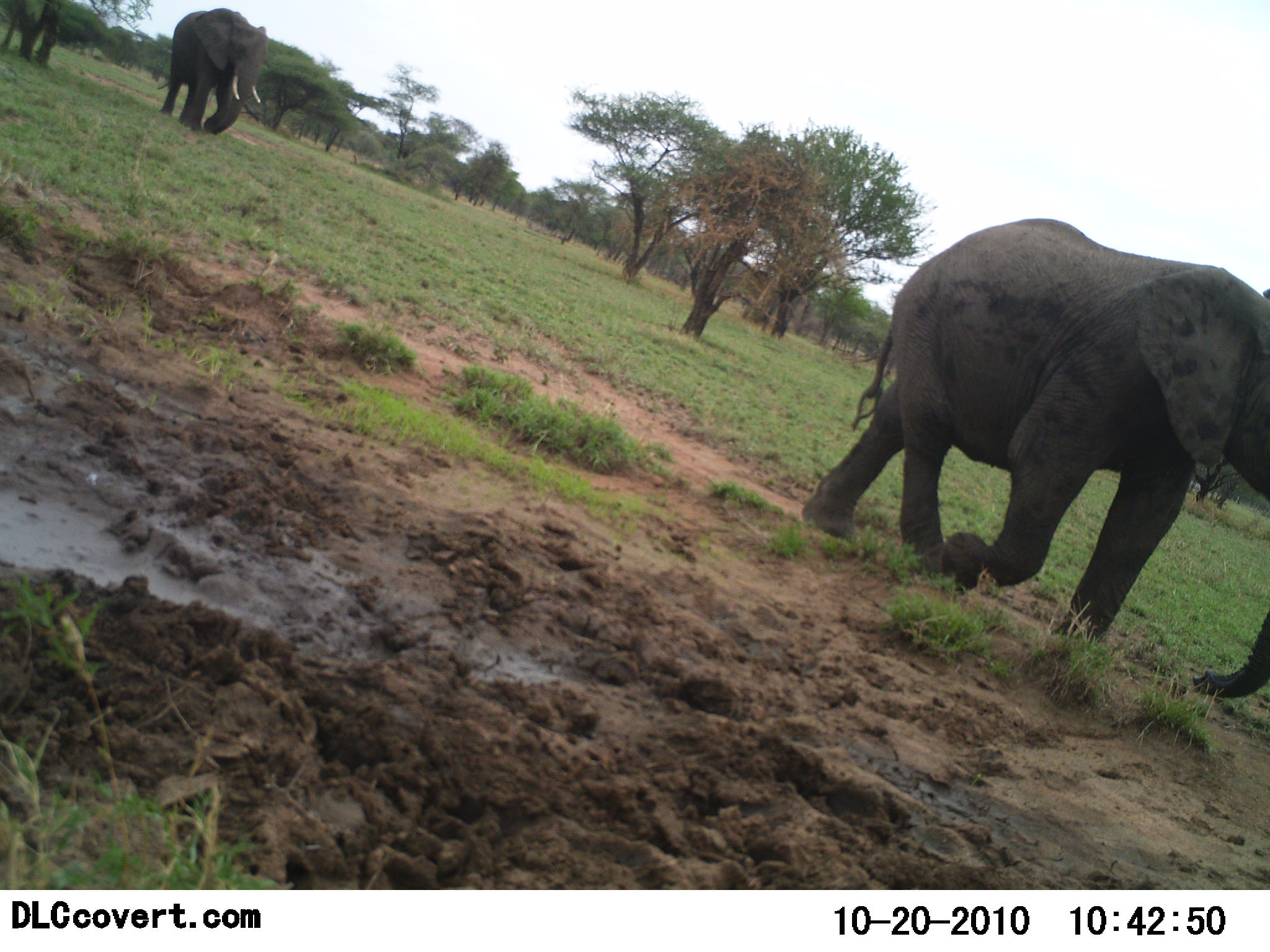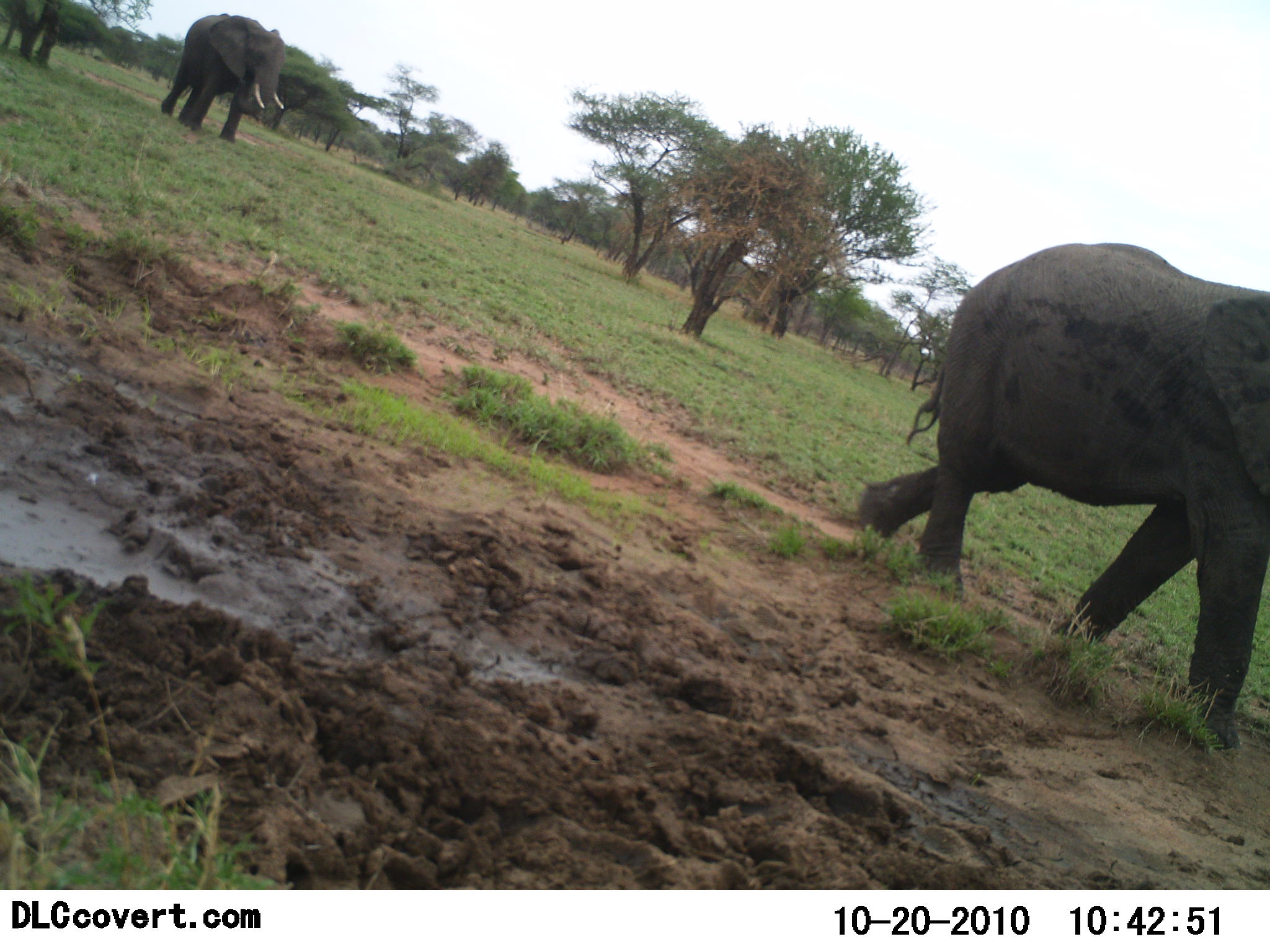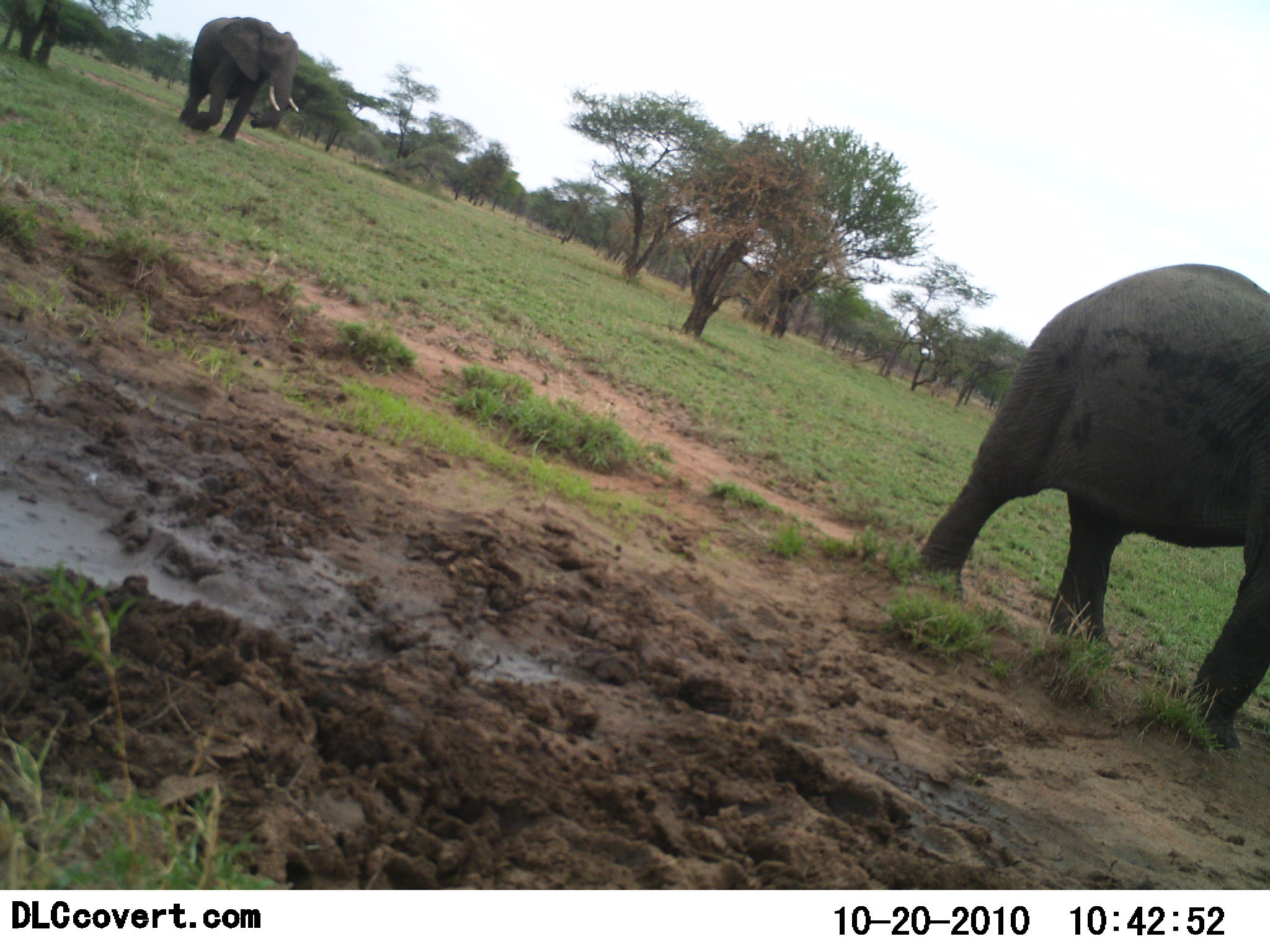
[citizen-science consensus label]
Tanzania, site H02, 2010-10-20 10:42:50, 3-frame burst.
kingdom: Animalia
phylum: Chordata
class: Mammalia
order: Proboscidea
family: Elephantidae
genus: Loxodonta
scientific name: Loxodonta africana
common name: african bush elephant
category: elephant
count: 2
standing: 0%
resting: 0%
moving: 100%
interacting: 0%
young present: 0%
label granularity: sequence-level